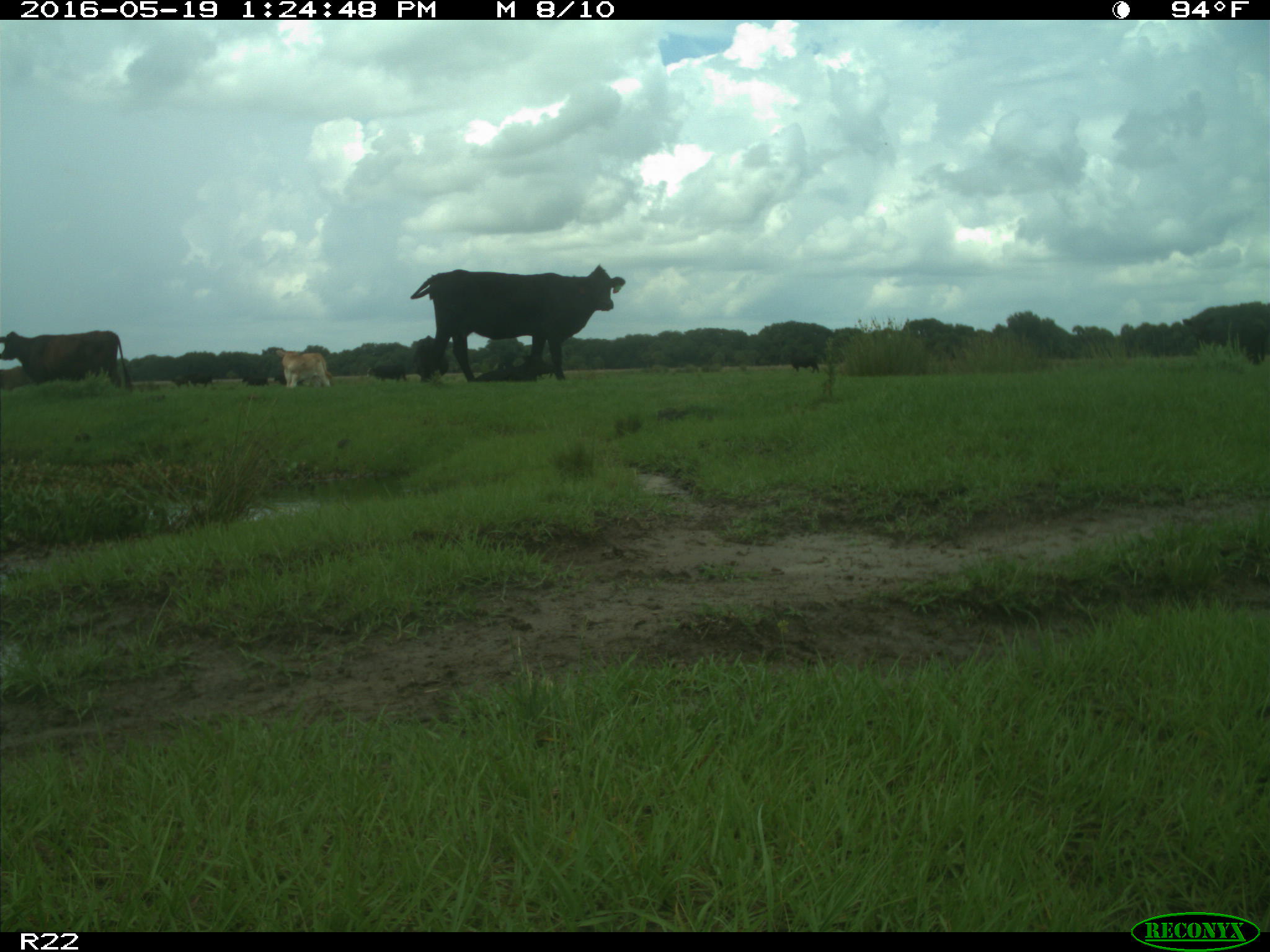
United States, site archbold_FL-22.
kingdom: Animalia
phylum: Chordata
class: Mammalia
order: Artiodactyla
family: Bovidae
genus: Bos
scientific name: Bos taurus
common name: domestic cow